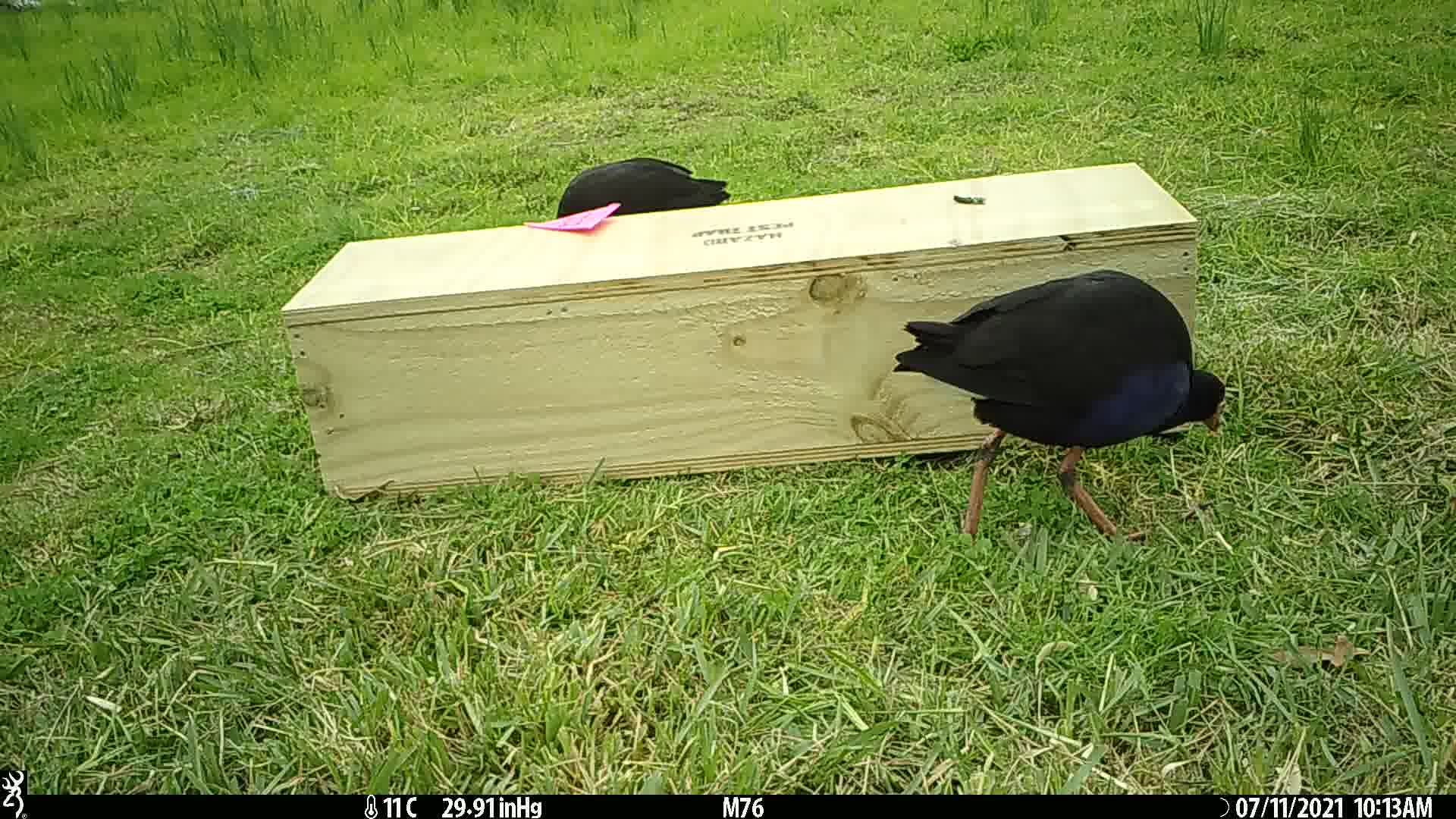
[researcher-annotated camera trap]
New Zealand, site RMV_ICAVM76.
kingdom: Animalia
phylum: Chordata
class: Aves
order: Gruiformes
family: Rallidae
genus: Porphyrio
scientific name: Porphyrio melanotus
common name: australasian swamphen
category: pukeko